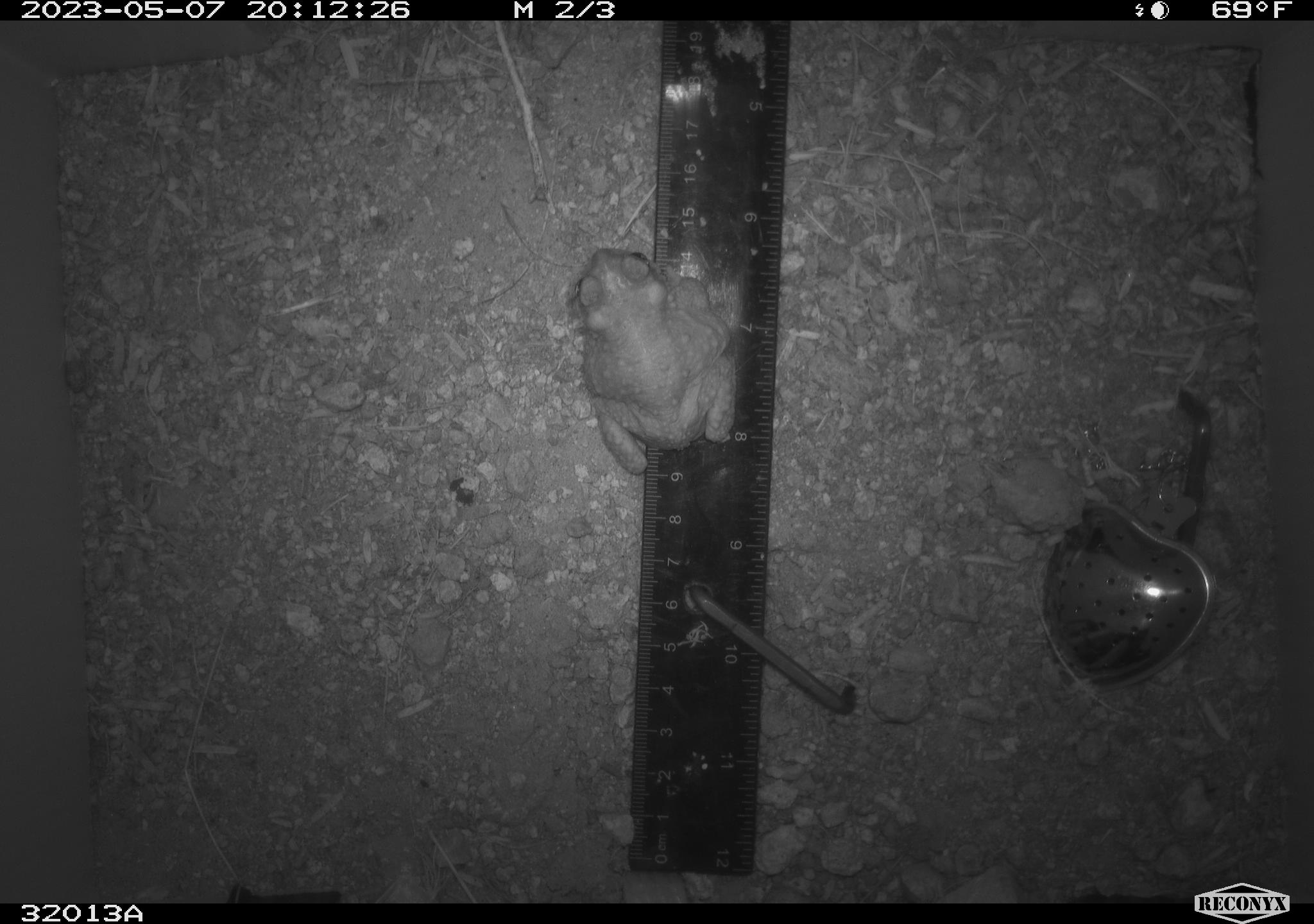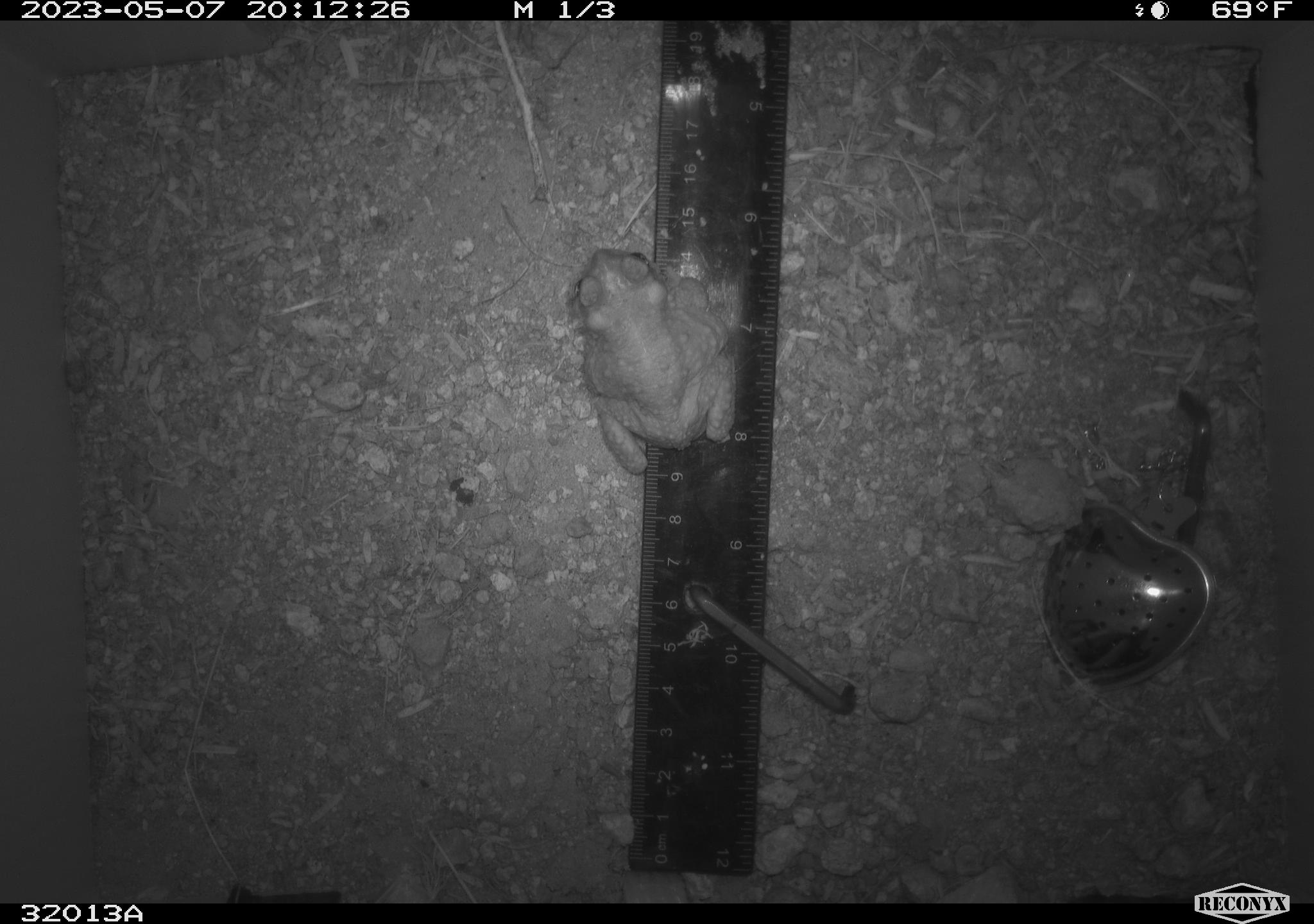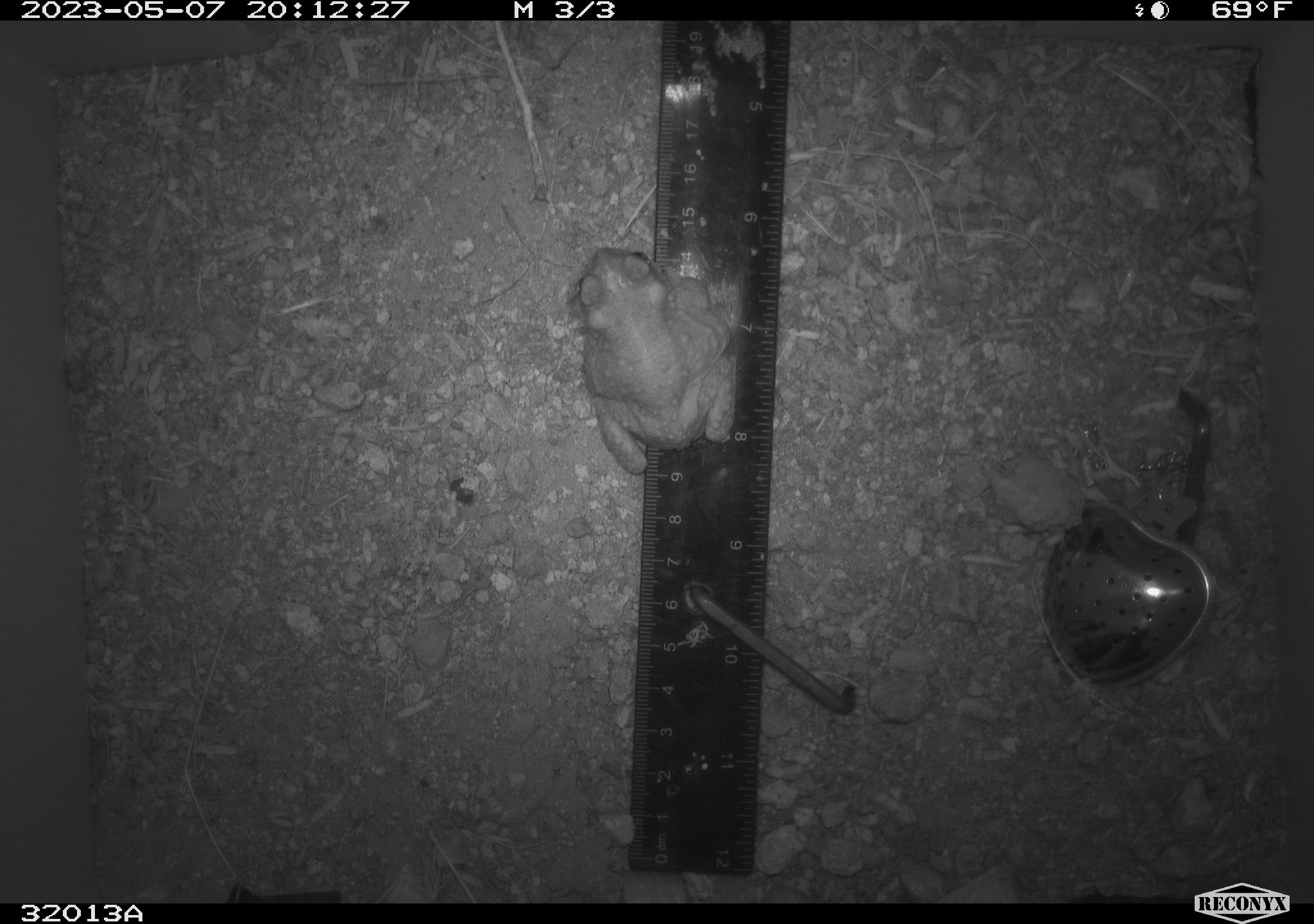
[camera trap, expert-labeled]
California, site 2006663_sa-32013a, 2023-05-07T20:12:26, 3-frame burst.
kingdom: Animalia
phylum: Chordata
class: Amphibia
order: Anura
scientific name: Anura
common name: frogs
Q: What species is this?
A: Frogs (Anura).